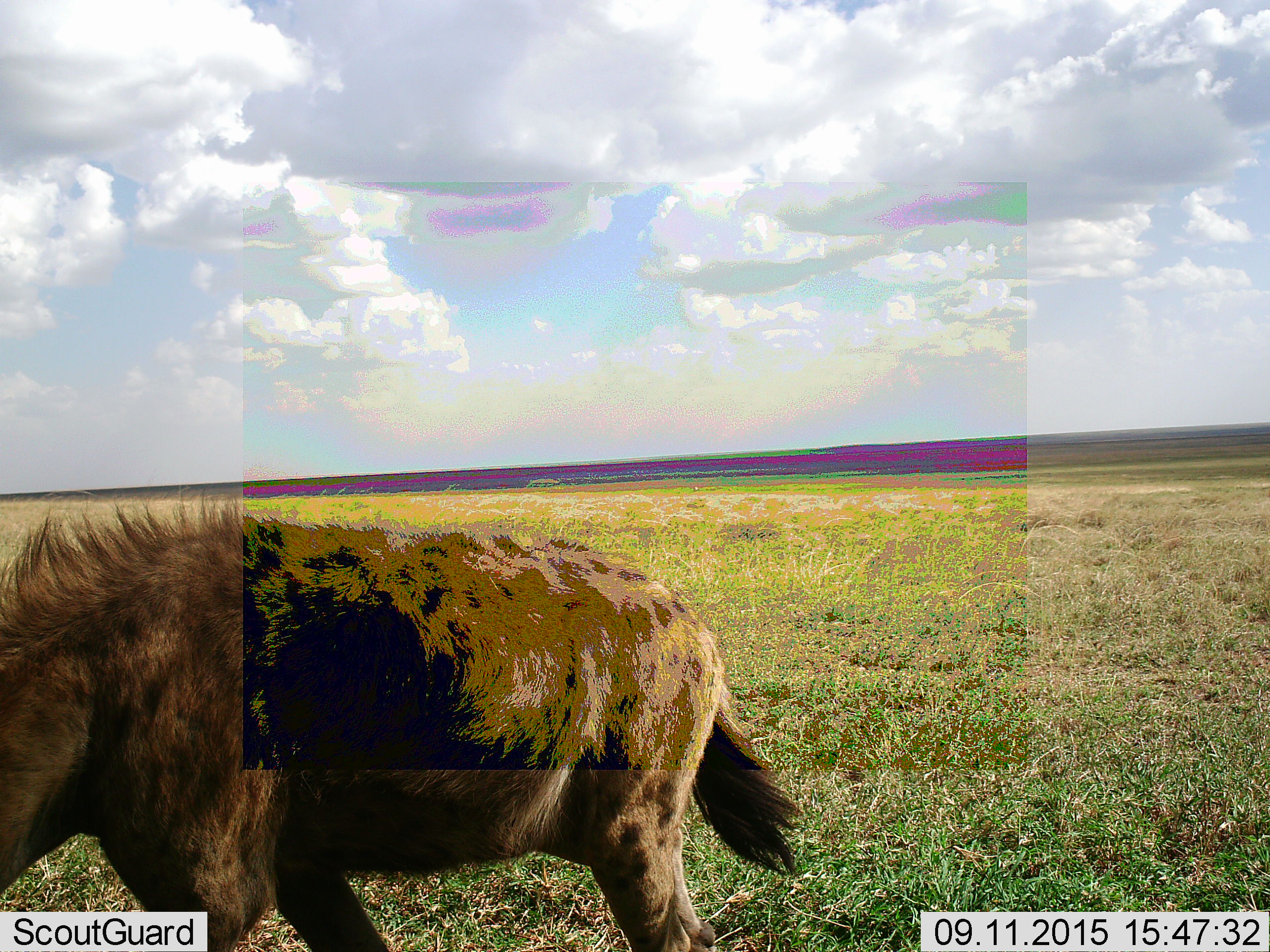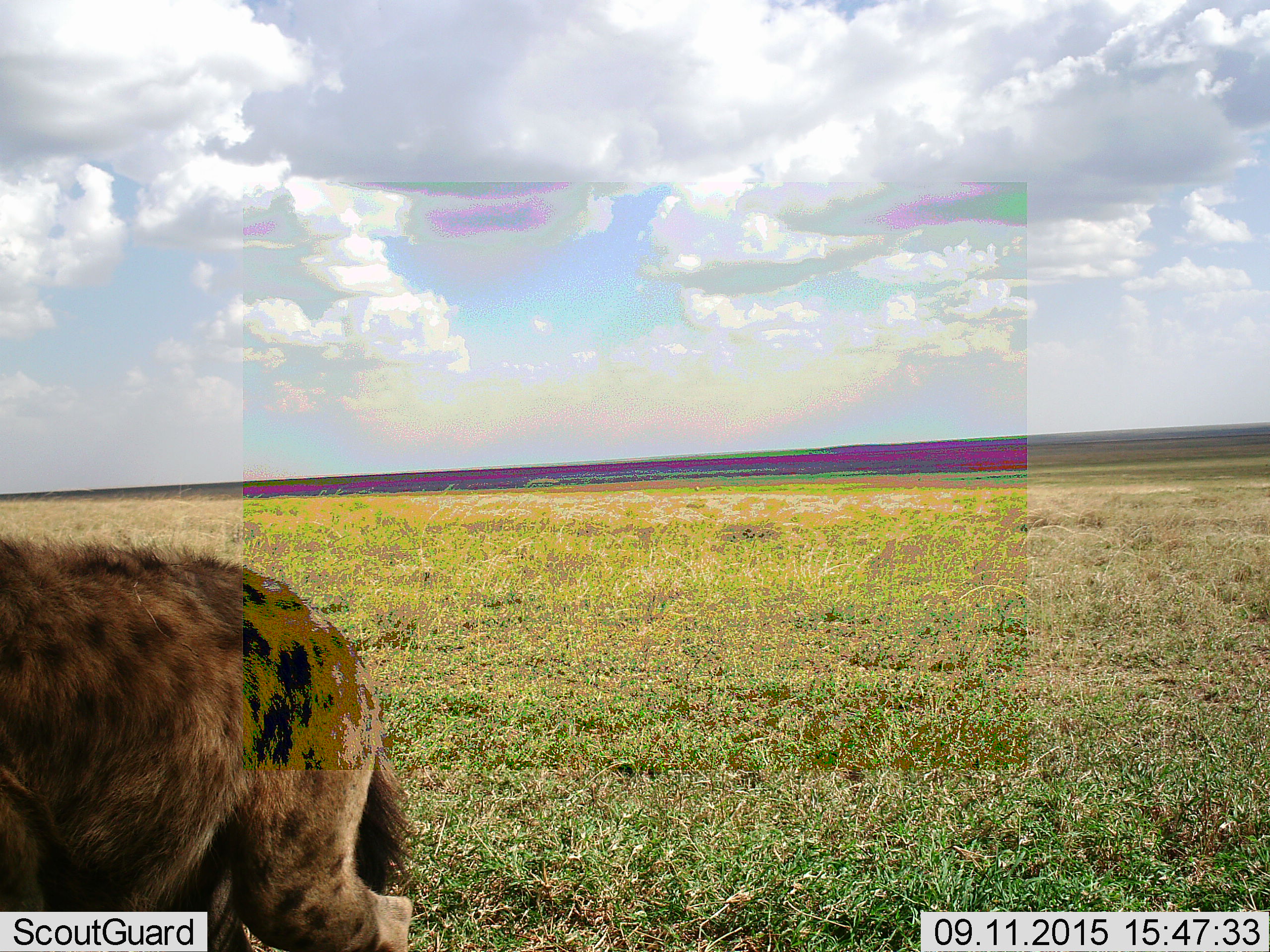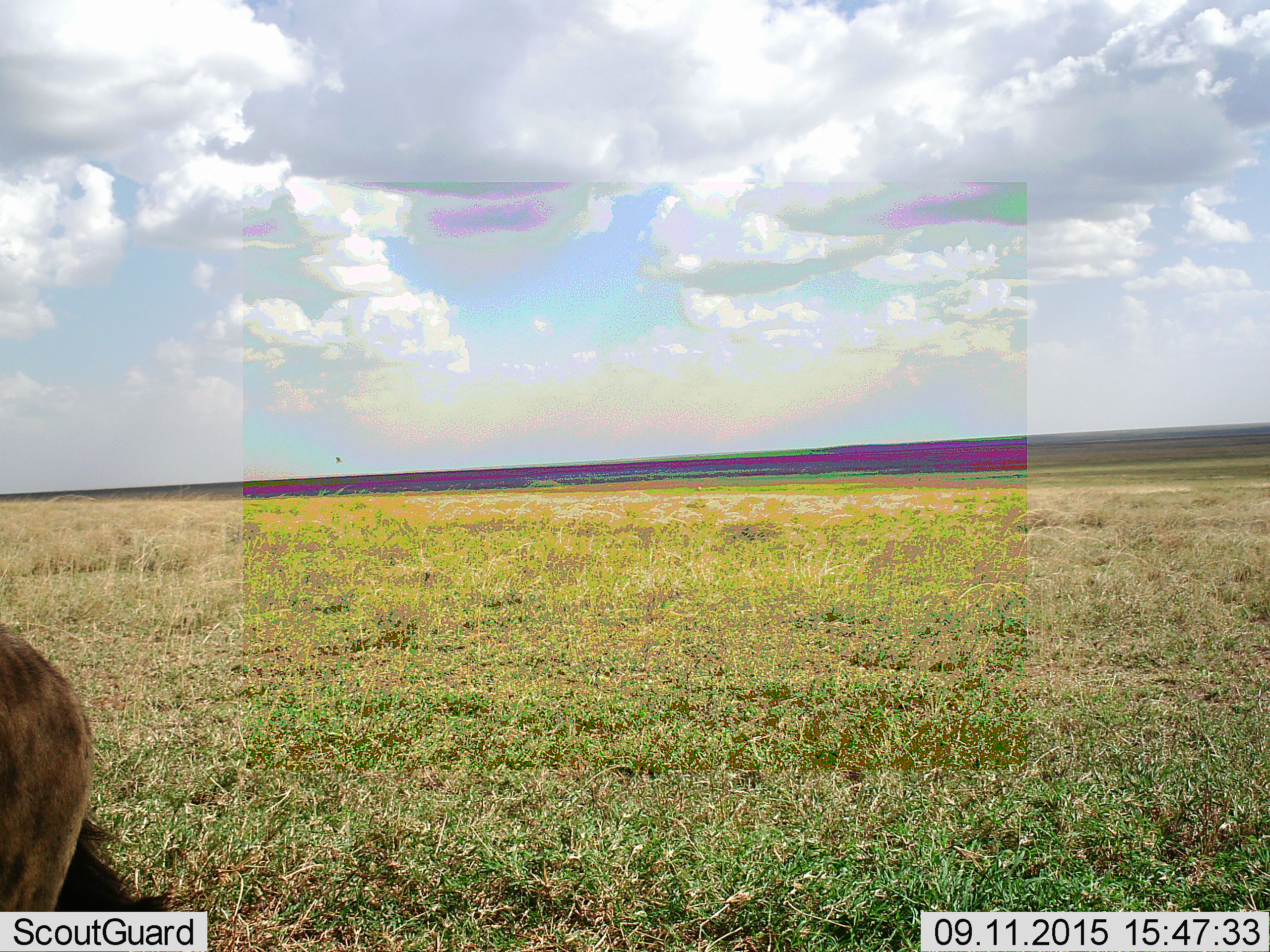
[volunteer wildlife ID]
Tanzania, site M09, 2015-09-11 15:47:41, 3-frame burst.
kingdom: Animalia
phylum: Chordata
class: Mammalia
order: Carnivora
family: Hyaenidae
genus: Crocuta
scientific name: Crocuta crocuta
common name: spotted hyena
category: hyenaspotted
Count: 1.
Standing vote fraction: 0%.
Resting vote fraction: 0%.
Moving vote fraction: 100%.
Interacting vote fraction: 0%.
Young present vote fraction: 0%.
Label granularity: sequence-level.